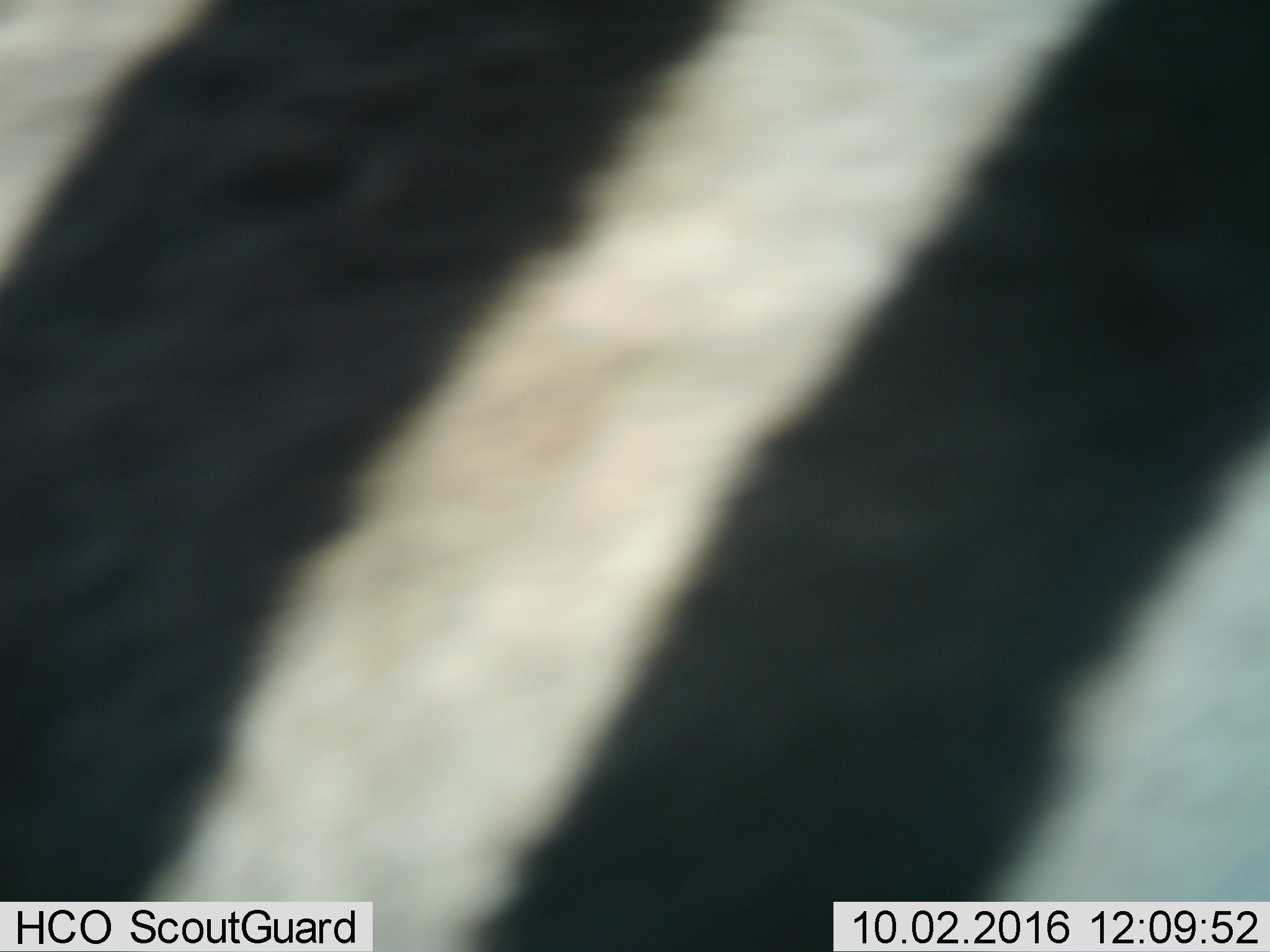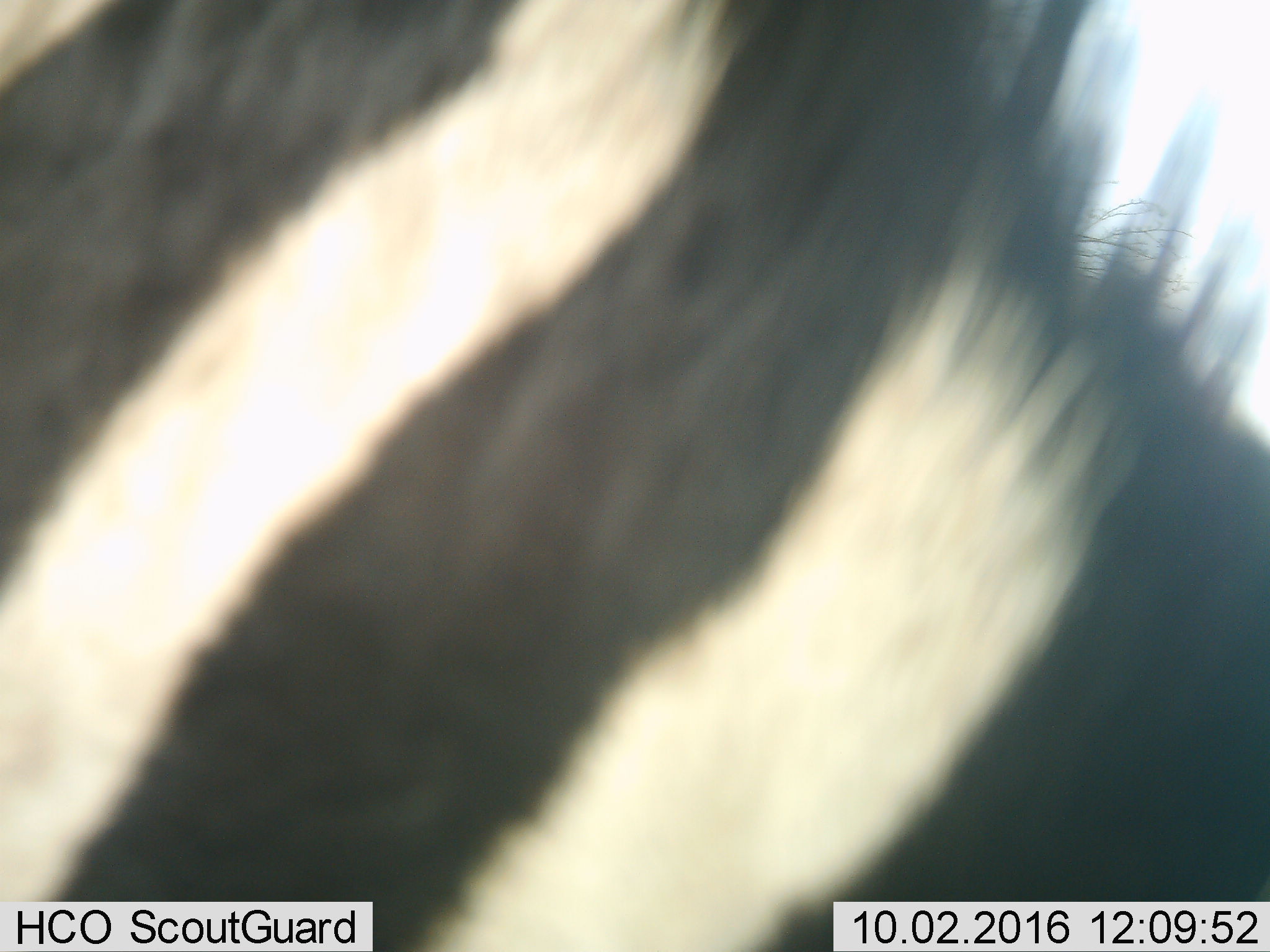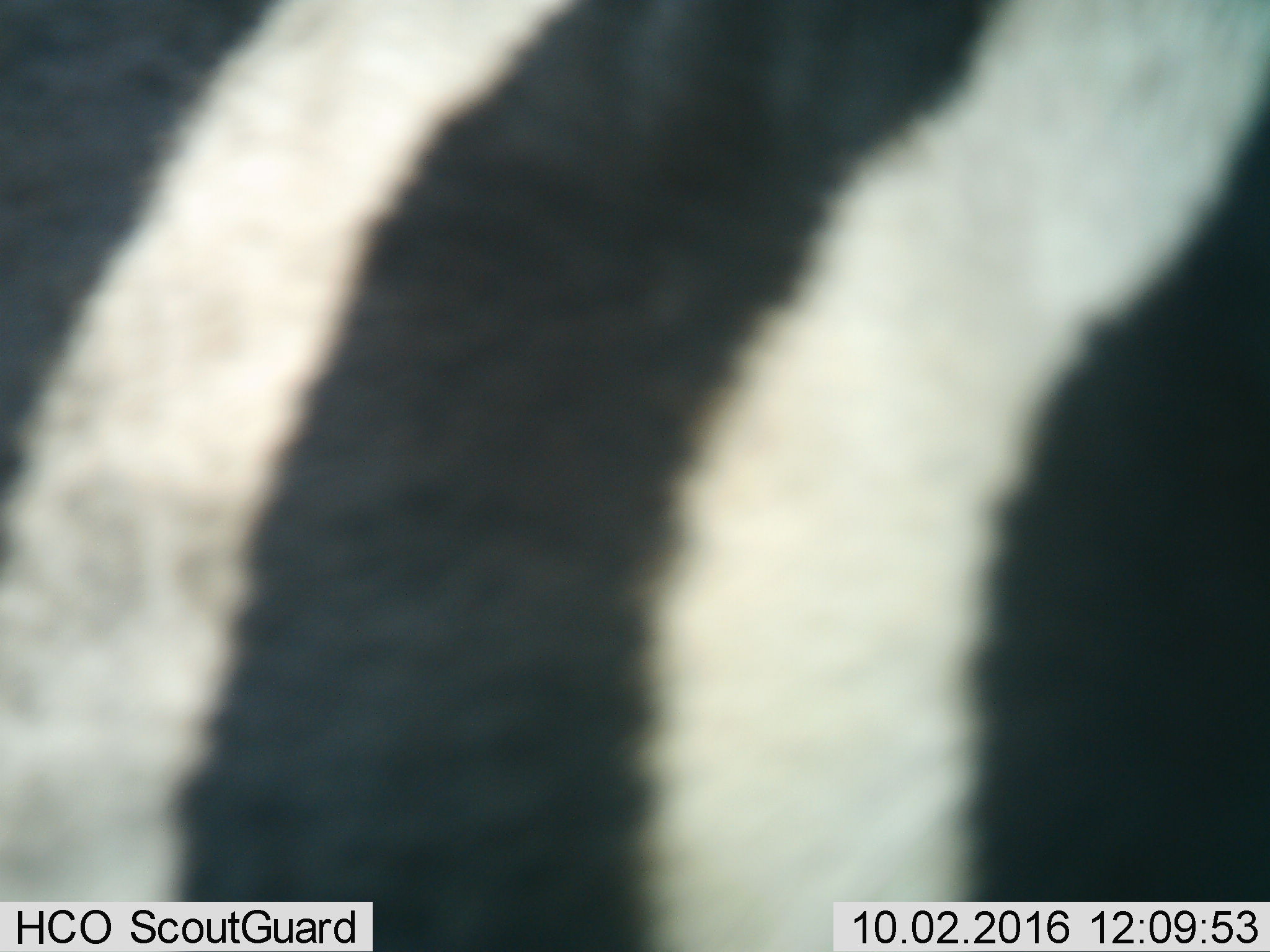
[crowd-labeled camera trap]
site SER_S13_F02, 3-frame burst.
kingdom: Animalia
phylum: Chordata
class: Mammalia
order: Perissodactyla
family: Equidae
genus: Equus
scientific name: Equus quagga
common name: plains zebra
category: zebraplains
Zebraplains (plains zebra) (Equus quagga), count 1. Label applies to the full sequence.